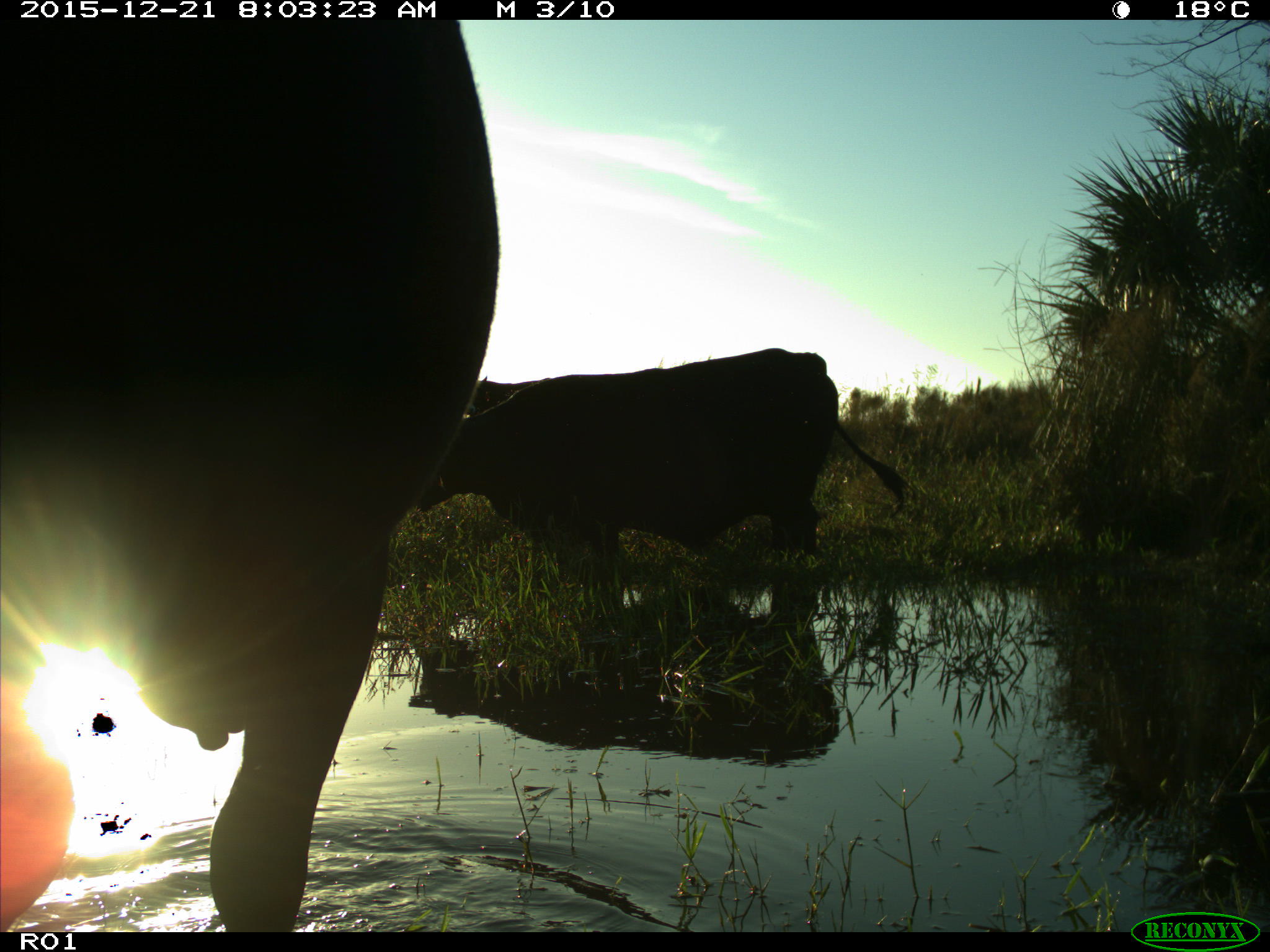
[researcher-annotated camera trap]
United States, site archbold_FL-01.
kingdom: Animalia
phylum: Chordata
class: Mammalia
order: Artiodactyla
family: Bovidae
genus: Bos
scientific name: Bos taurus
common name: domestic cow